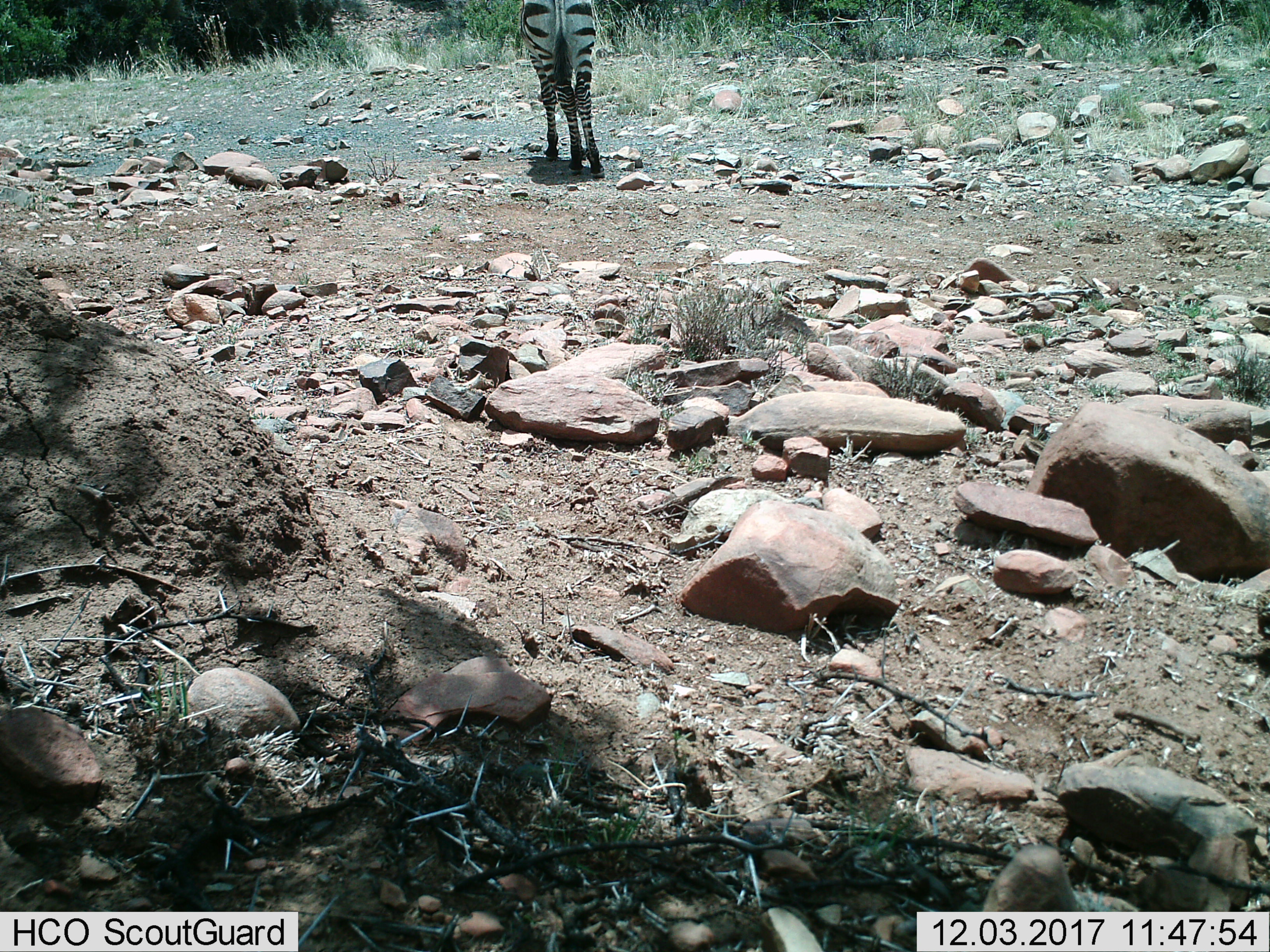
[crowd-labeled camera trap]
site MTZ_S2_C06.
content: unidentified animal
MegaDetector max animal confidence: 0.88